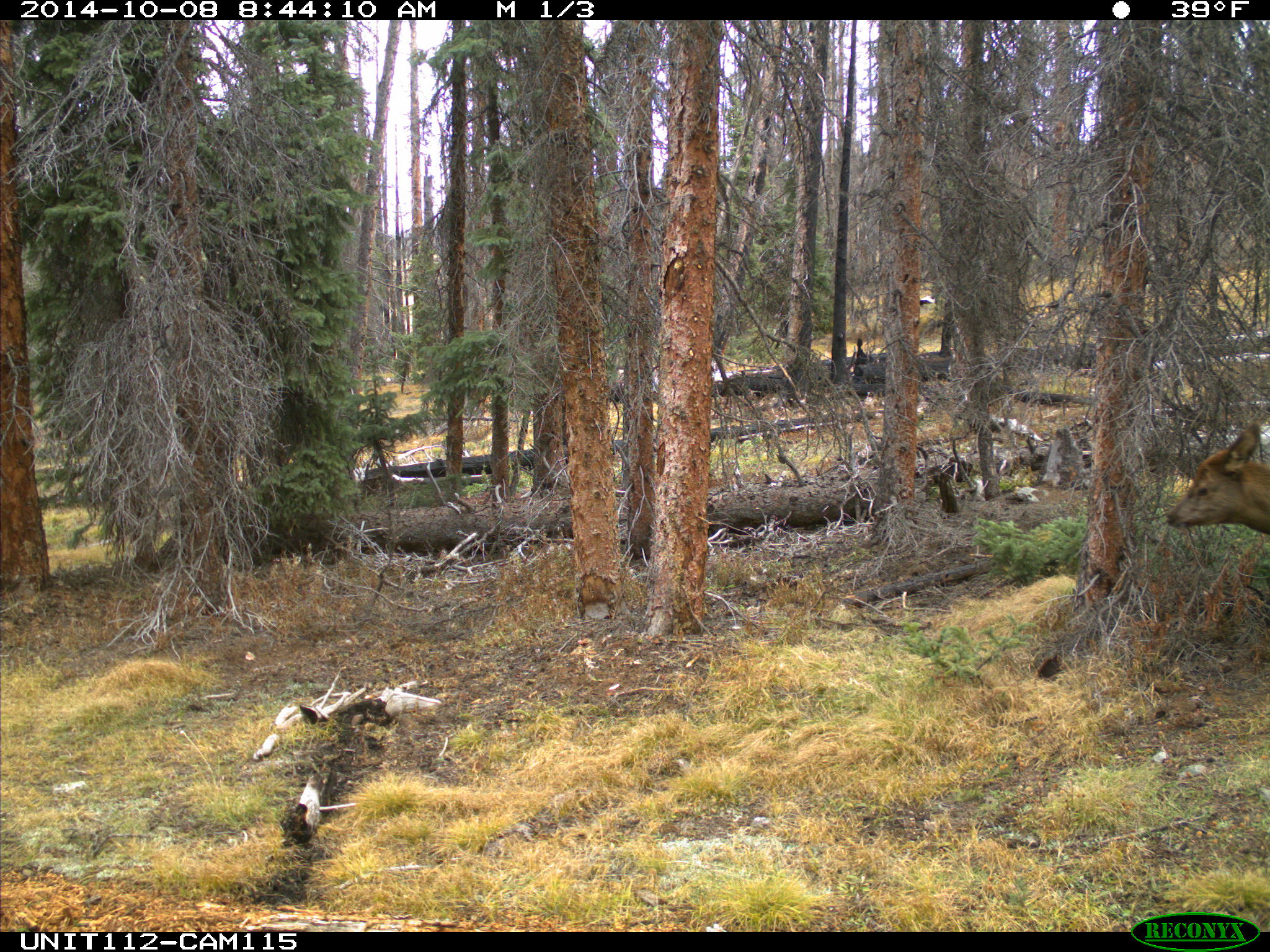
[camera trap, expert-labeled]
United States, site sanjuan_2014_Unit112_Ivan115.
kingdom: Animalia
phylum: Chordata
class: Mammalia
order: Artiodactyla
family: Cervidae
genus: Cervus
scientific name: Cervus elaphus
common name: red deer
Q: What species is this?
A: Cervus elaphus (red deer).